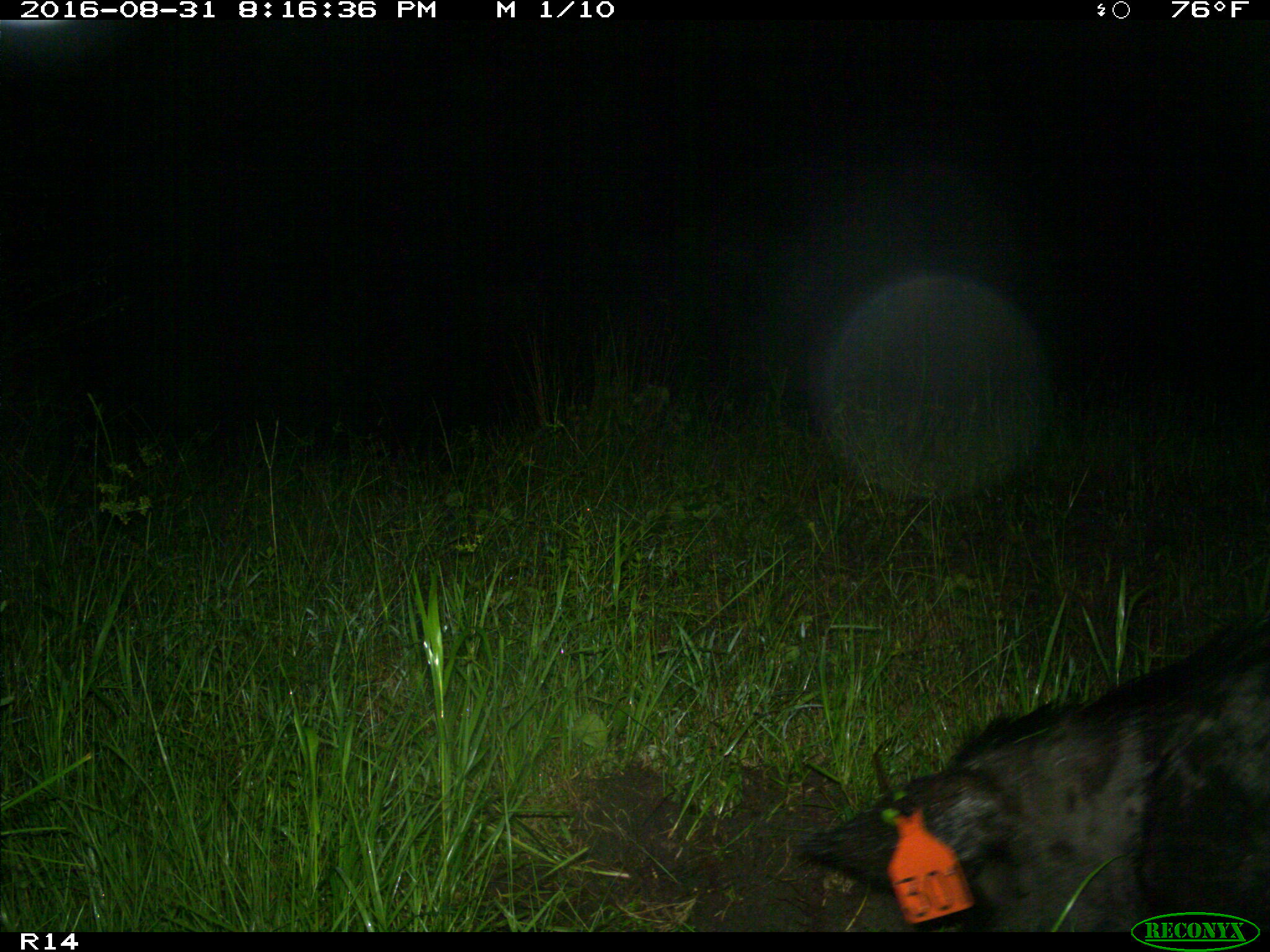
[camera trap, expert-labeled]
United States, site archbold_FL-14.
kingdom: Animalia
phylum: Chordata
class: Mammalia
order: Artiodactyla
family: Suidae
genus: Sus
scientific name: Sus scrofa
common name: wild boar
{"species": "Sus scrofa (wild boar)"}